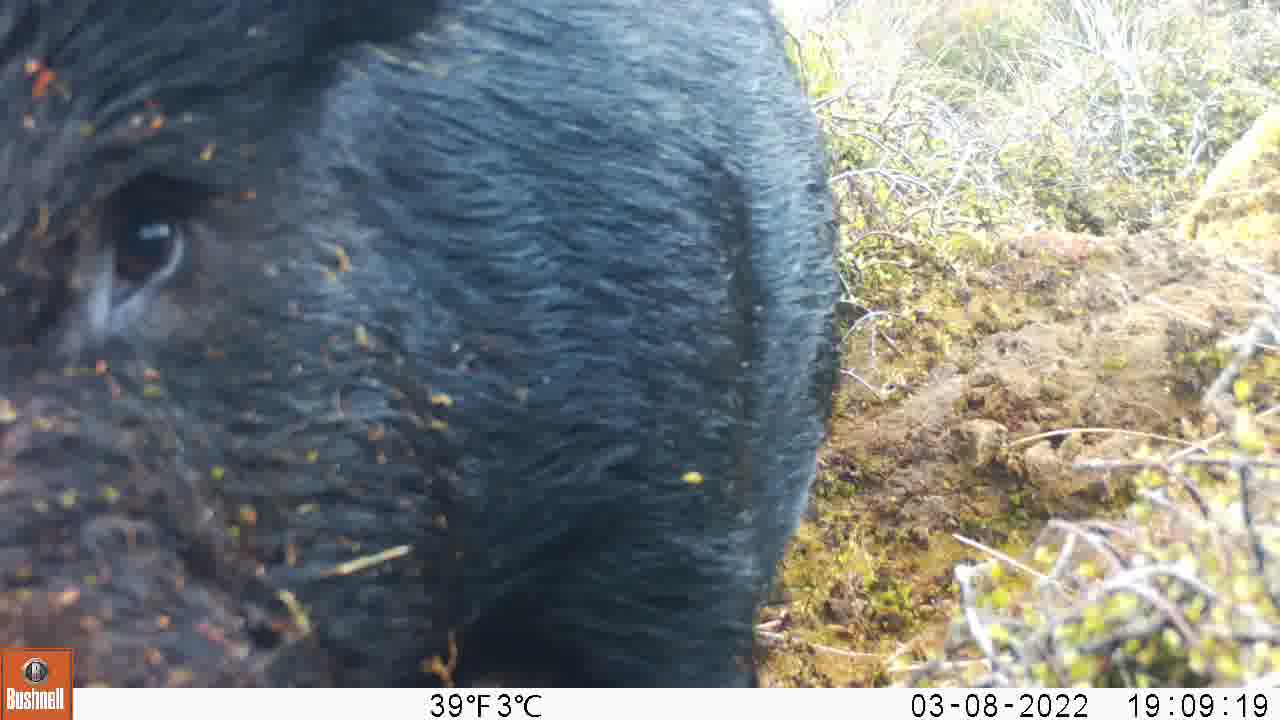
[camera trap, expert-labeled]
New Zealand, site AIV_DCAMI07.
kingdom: Animalia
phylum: Chordata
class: Mammalia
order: Artiodactyla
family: Suidae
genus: Sus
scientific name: Sus scrofa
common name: pig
Pig (Sus scrofa).